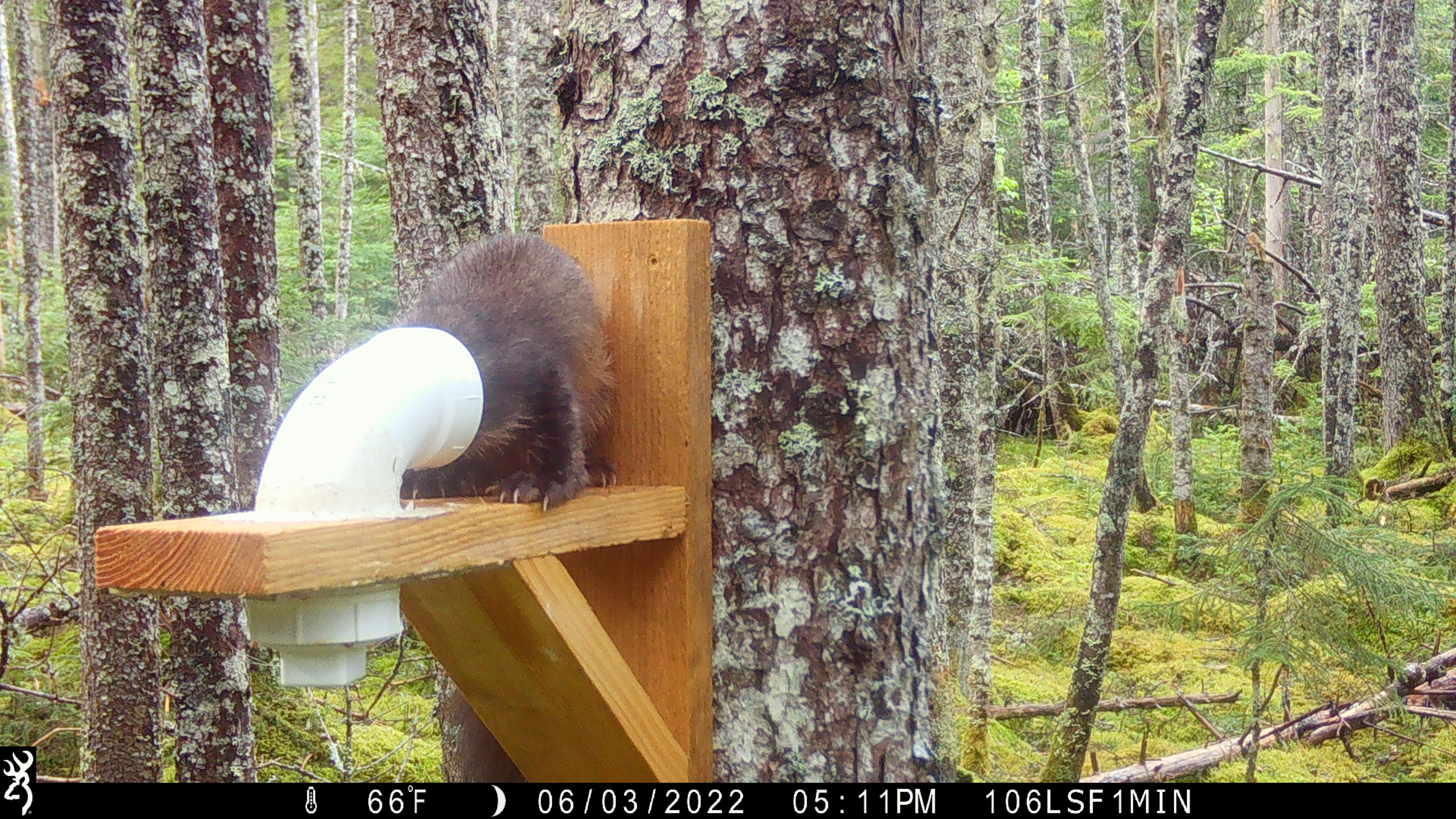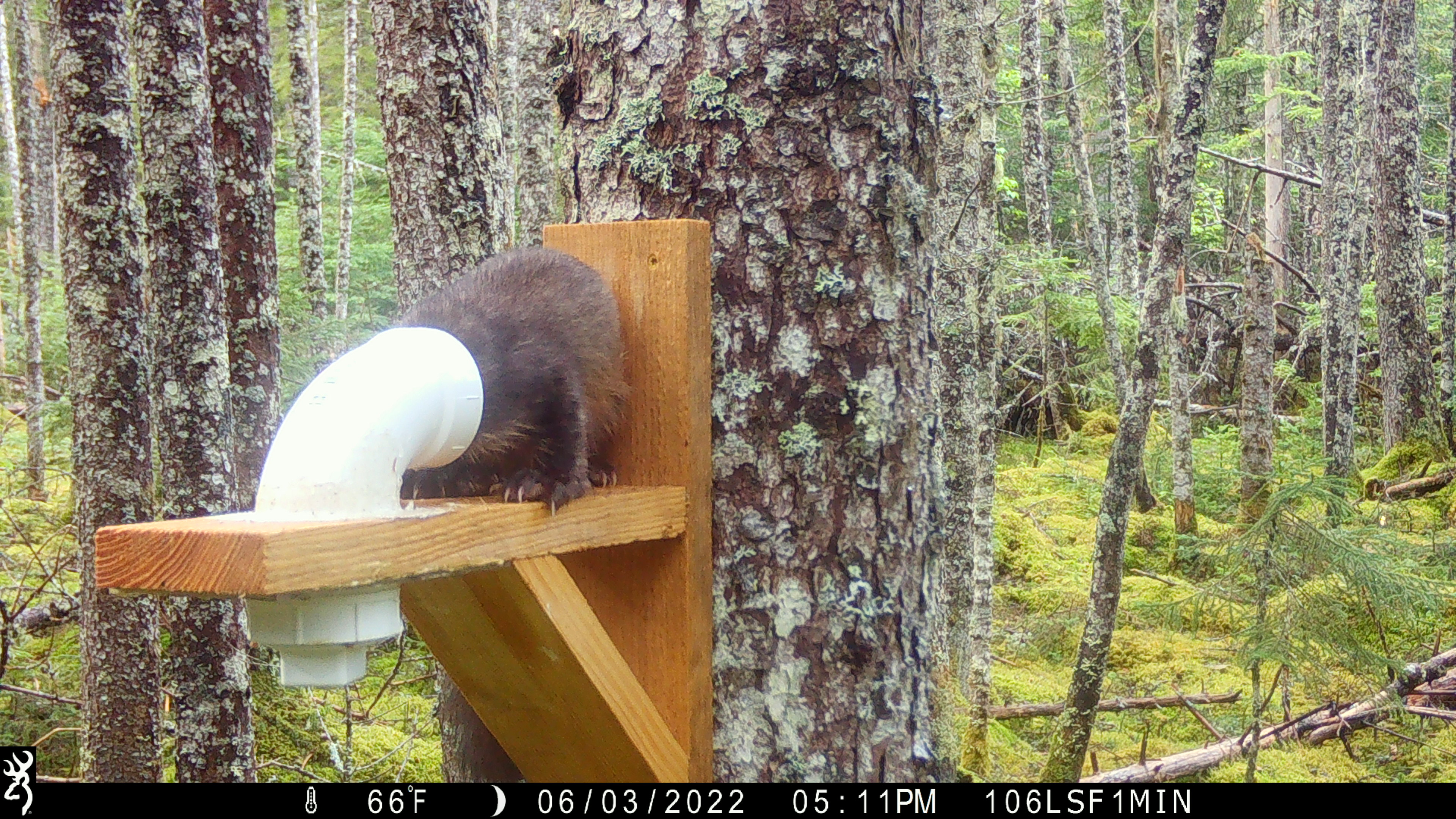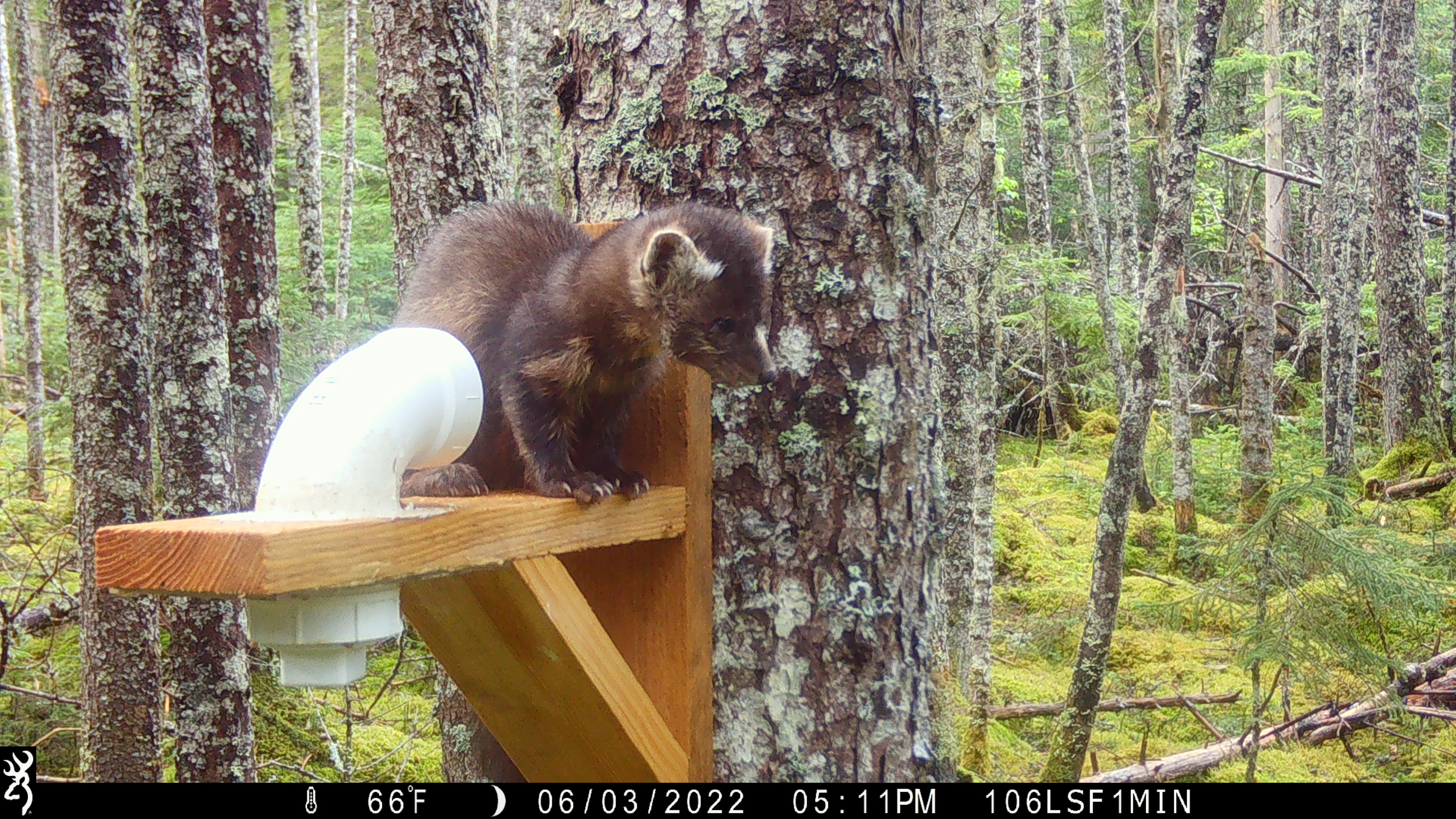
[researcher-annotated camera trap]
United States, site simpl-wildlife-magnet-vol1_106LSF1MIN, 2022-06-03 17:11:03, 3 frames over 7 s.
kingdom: Animalia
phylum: Chordata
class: Mammalia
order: Carnivora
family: Mustelidae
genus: Martes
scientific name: Martes americana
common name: american marten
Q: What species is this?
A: American marten (Martes americana).